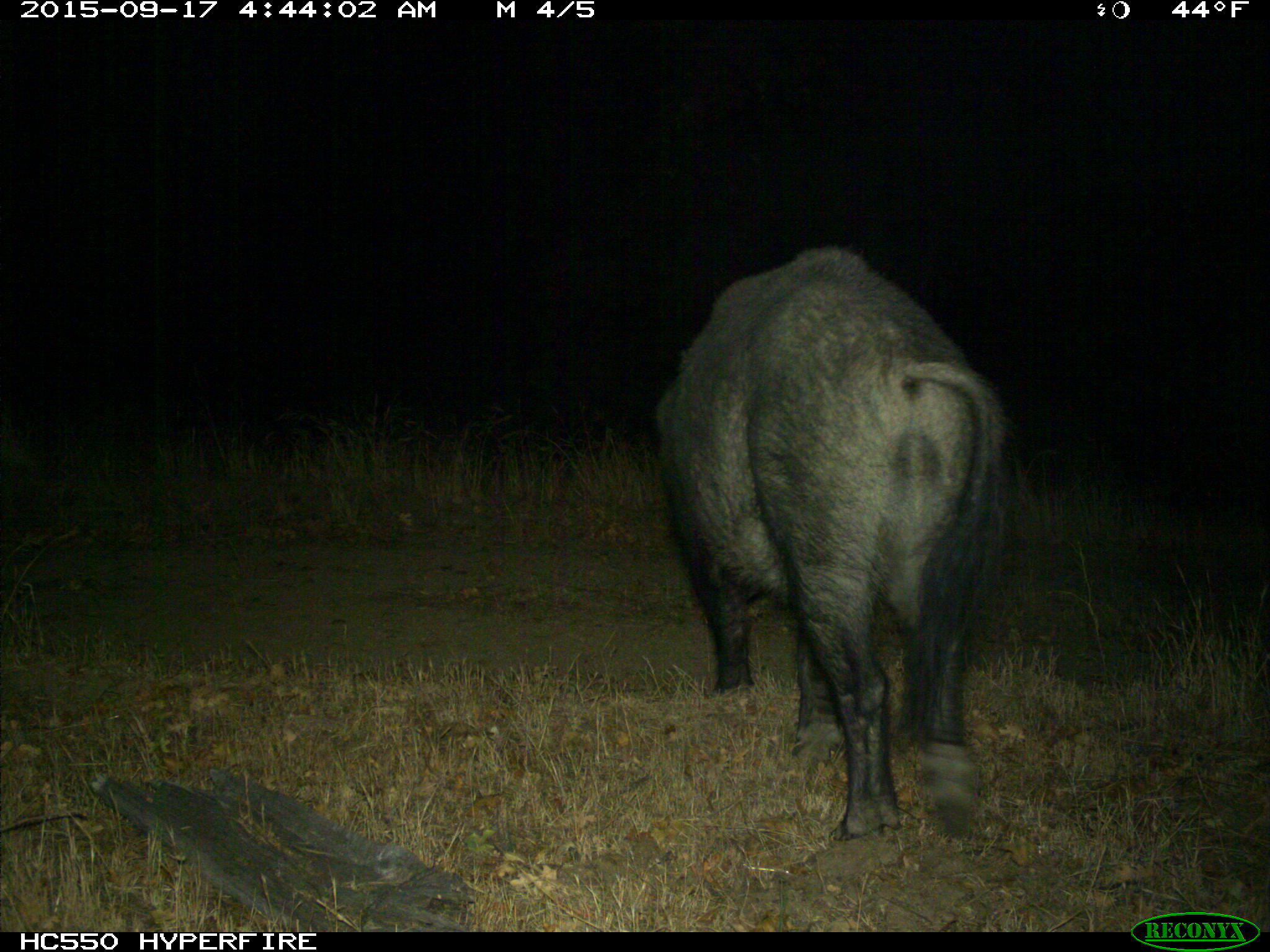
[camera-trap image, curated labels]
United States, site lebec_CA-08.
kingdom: Animalia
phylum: Chordata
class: Mammalia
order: Artiodactyla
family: Suidae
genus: Sus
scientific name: Sus scrofa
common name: wild boar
Sus scrofa (wild boar).